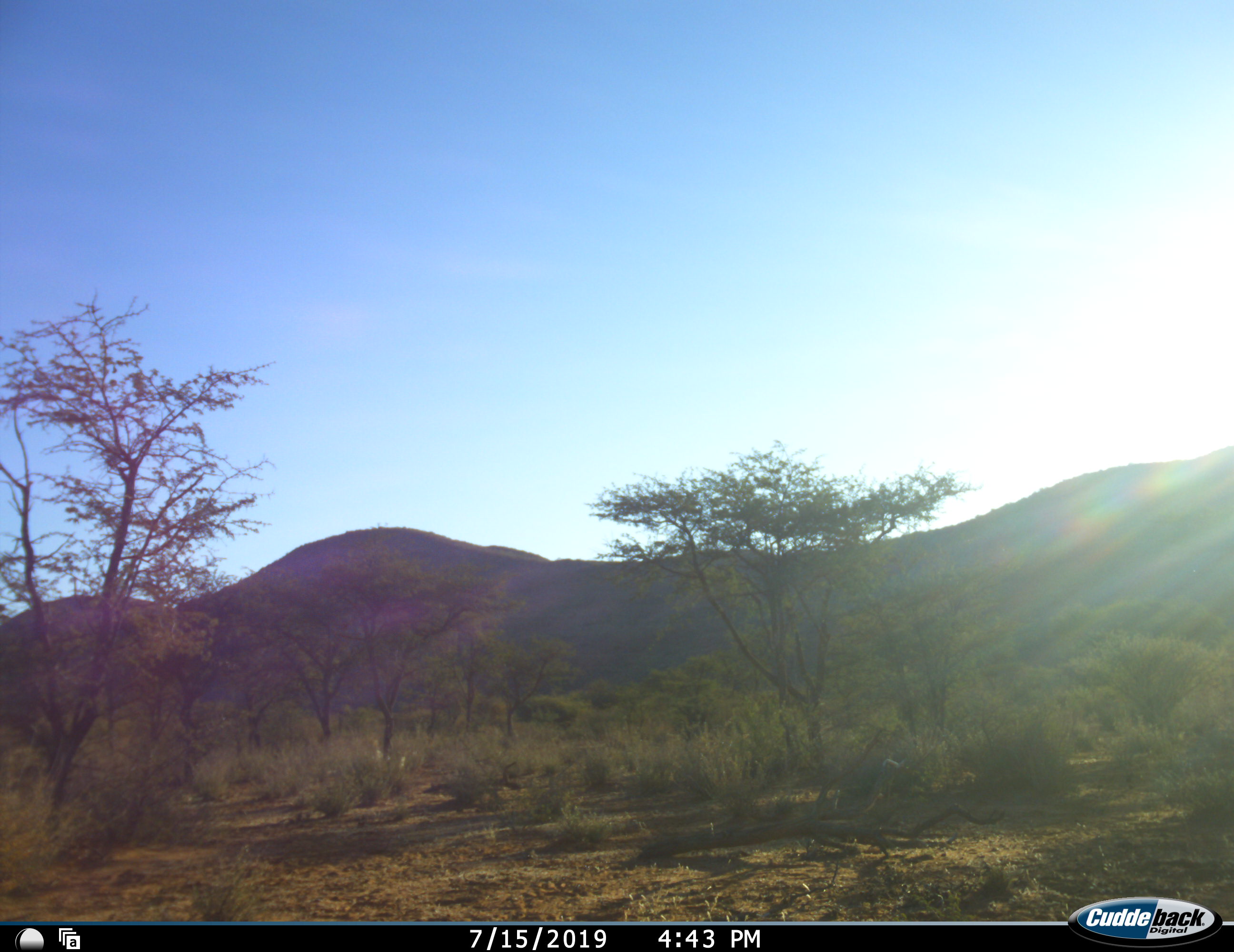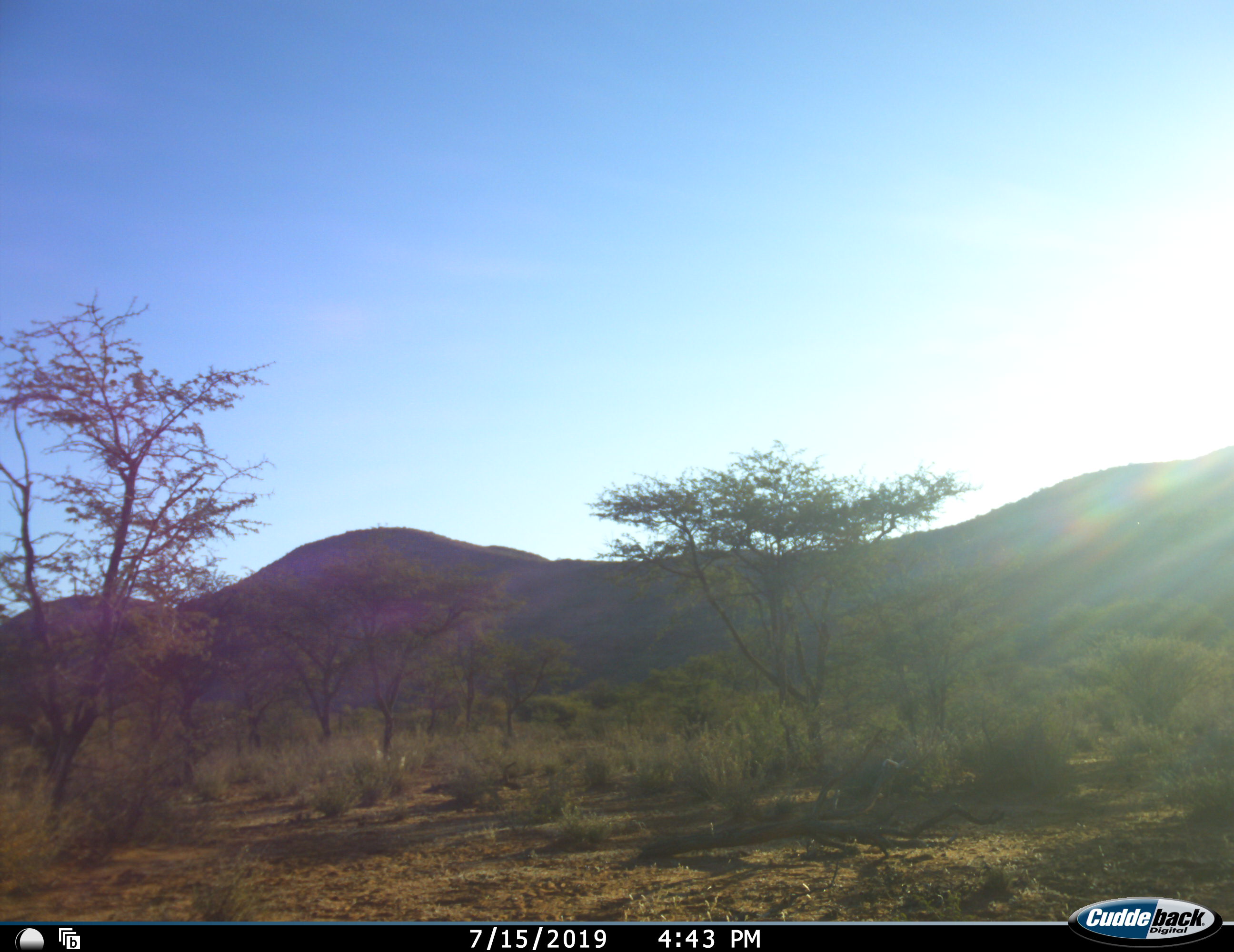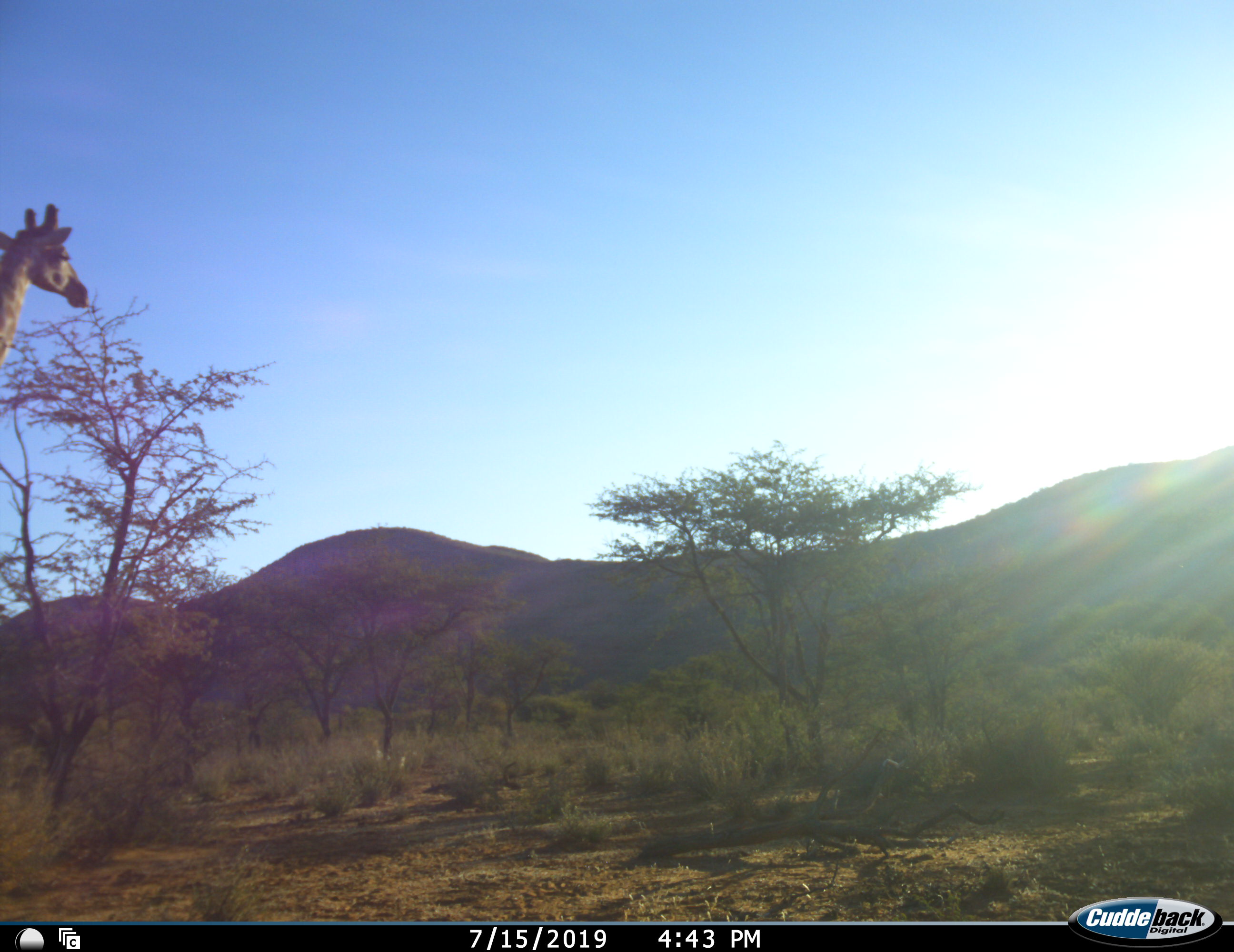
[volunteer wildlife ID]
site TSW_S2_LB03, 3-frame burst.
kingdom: Animalia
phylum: Chordata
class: Mammalia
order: Artiodactyla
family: Giraffidae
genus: Giraffa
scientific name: Giraffa camelopardalis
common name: giraffe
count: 1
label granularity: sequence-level